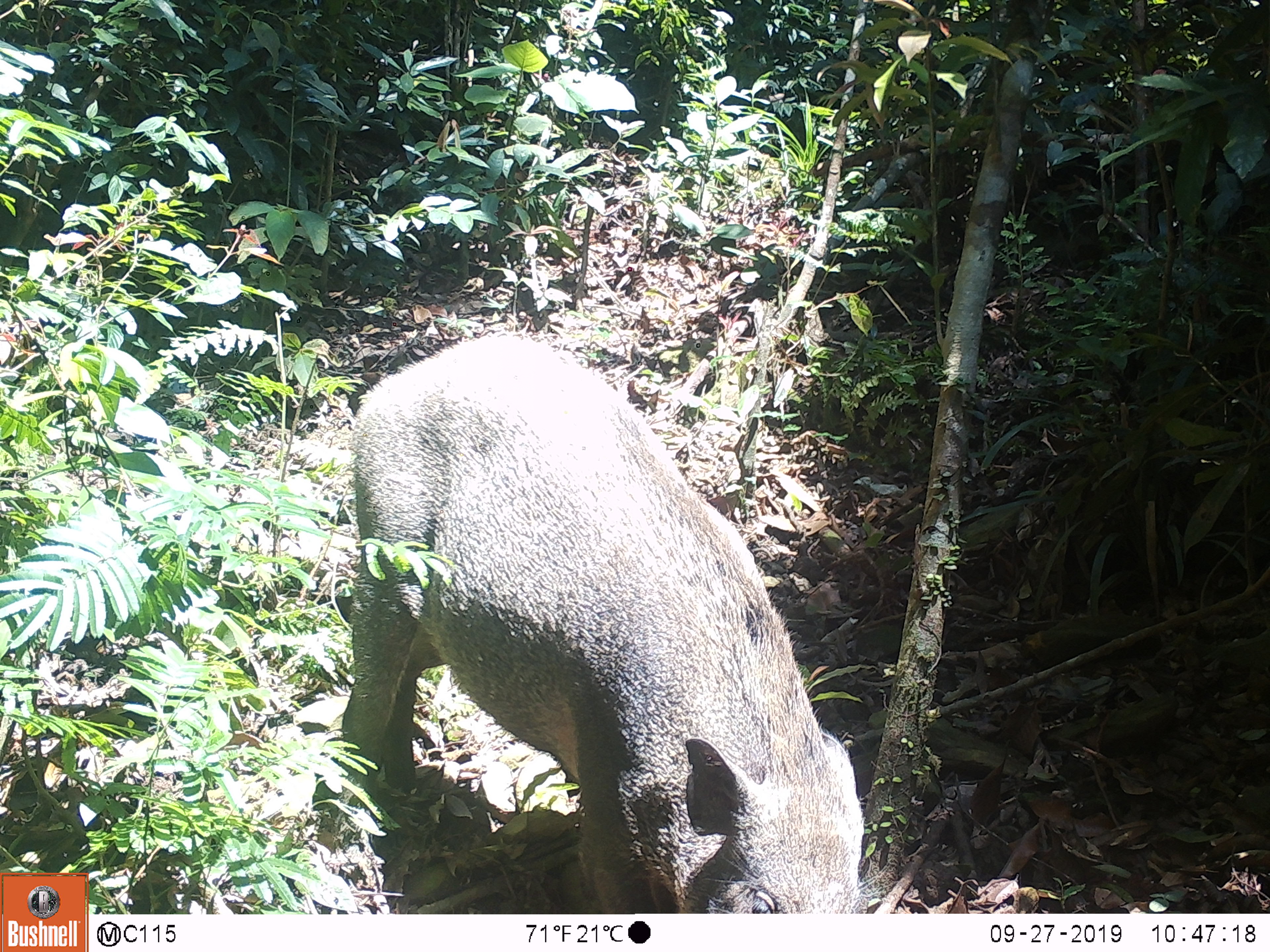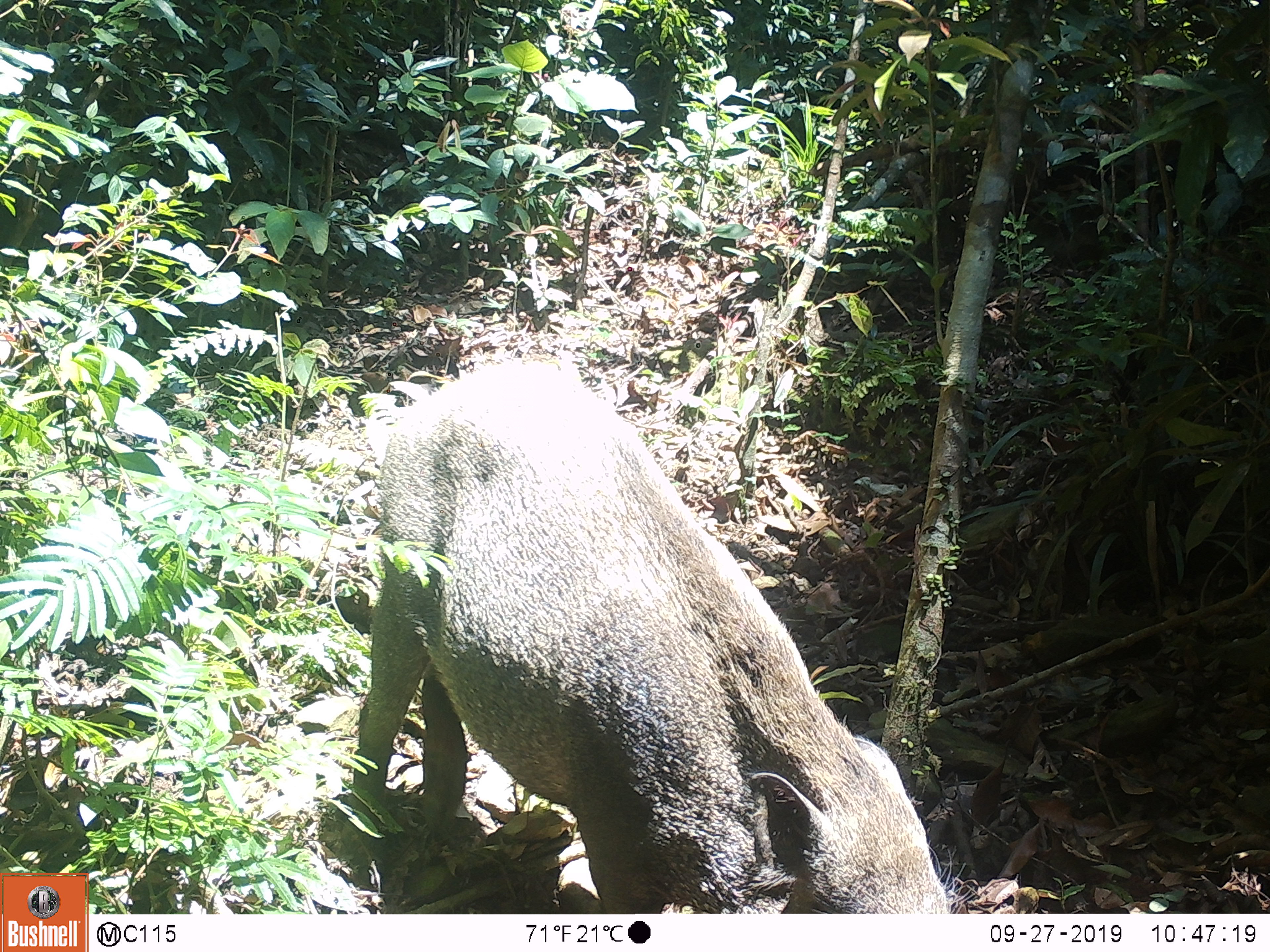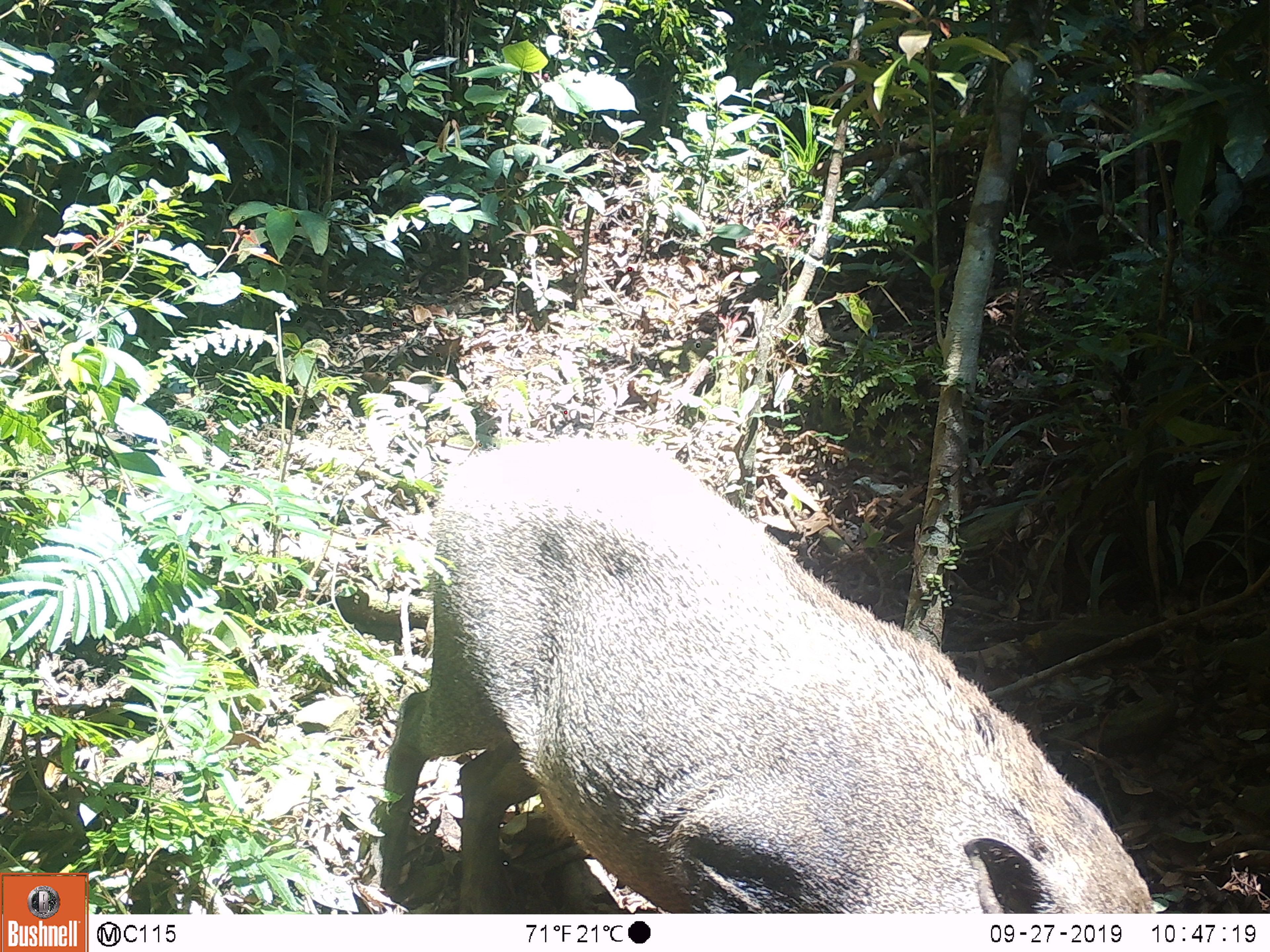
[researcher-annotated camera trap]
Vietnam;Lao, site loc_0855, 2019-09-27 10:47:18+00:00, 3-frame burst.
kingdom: Animalia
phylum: Chordata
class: Mammalia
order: Artiodactyla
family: Suidae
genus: Sus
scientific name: Sus scrofa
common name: eurasian wild pig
Eurasian wild pig (Sus scrofa). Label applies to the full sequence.